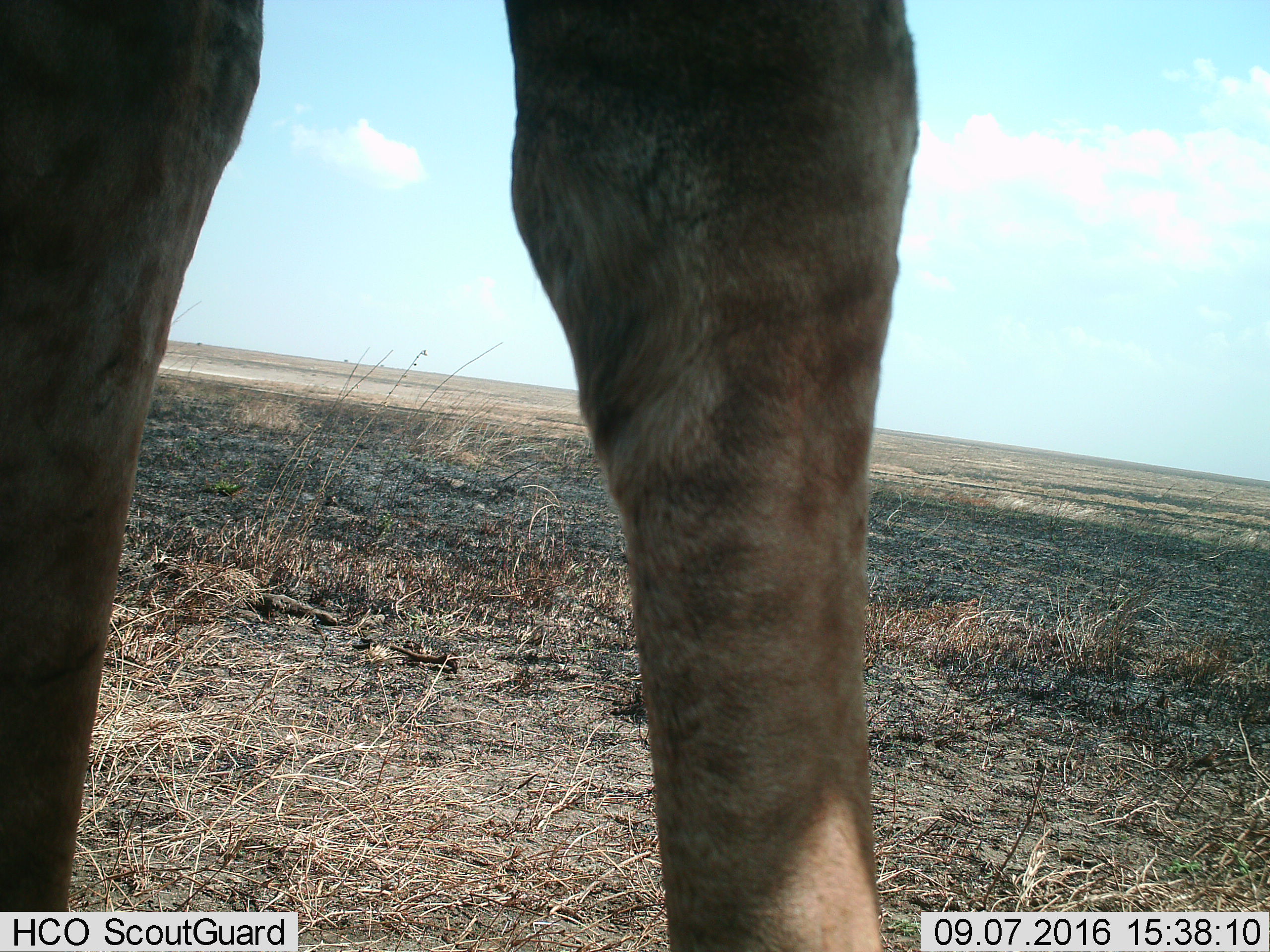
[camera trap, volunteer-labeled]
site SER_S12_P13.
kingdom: Animalia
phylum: Chordata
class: Mammalia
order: Artiodactyla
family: Giraffidae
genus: Giraffa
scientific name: Giraffa camelopardalis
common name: giraffe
Giraffe (Giraffa camelopardalis), count 1. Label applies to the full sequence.